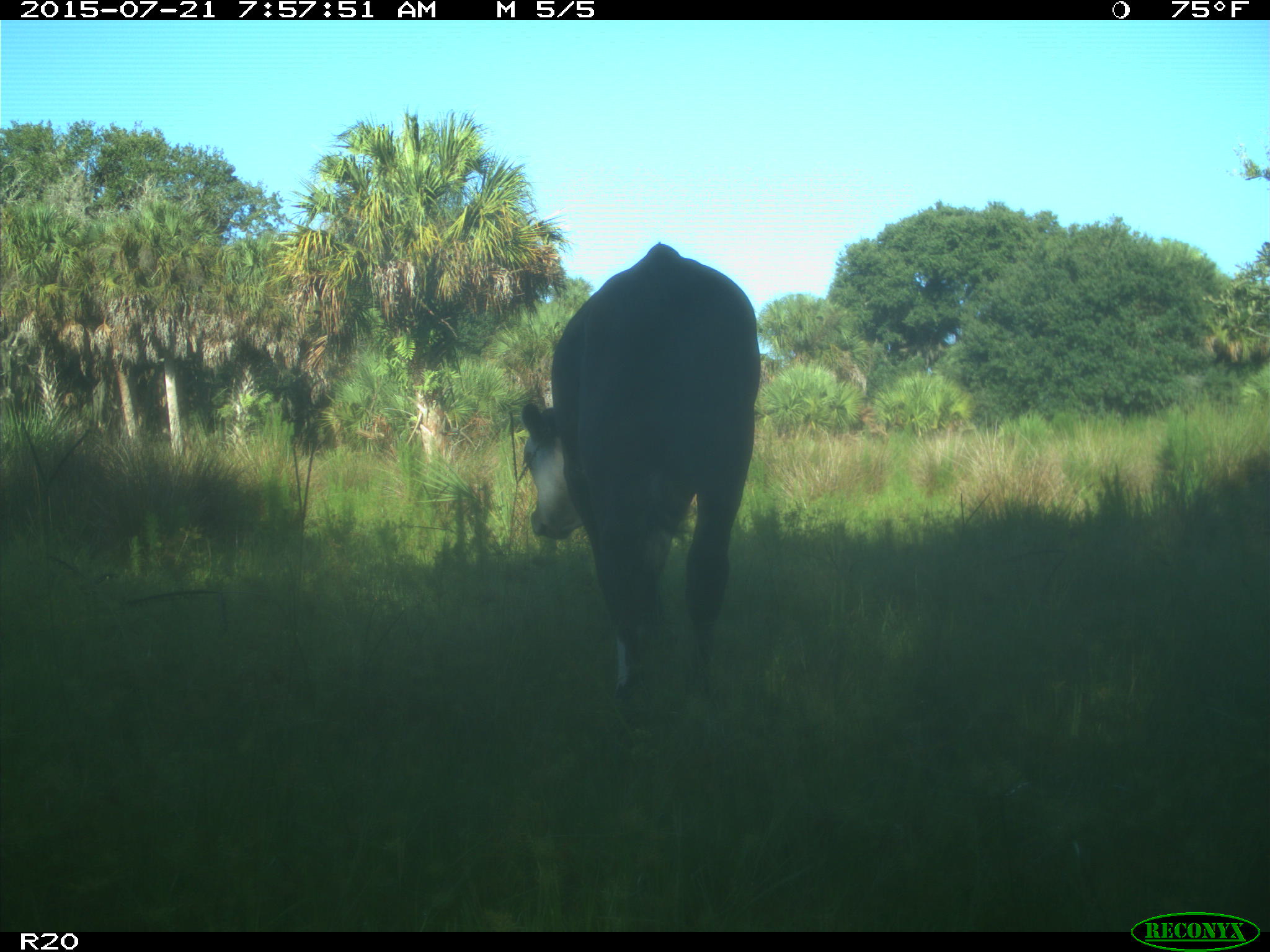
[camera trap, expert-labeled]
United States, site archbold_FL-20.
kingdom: Animalia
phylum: Chordata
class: Mammalia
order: Artiodactyla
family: Bovidae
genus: Bos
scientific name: Bos taurus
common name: domestic cow